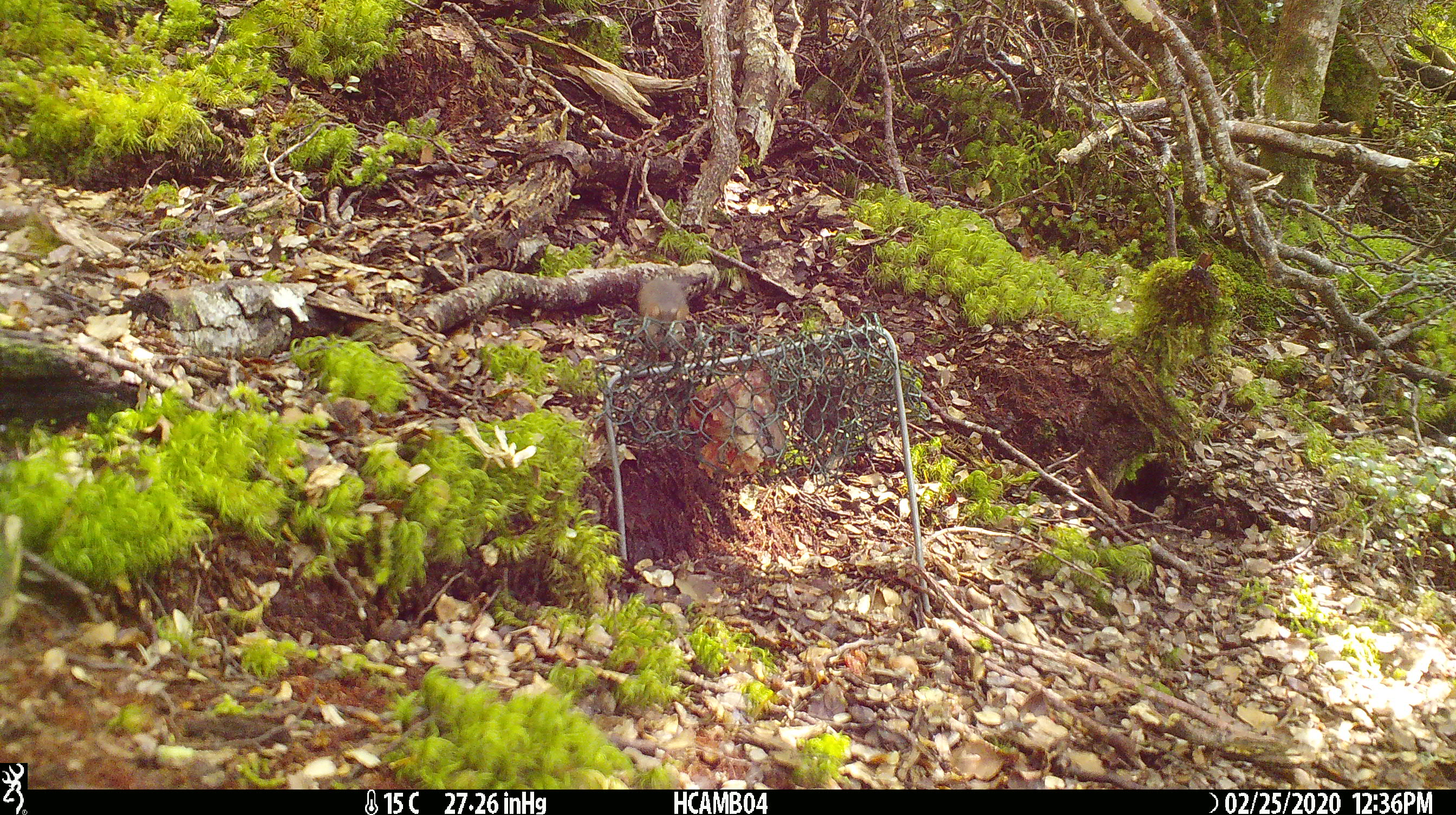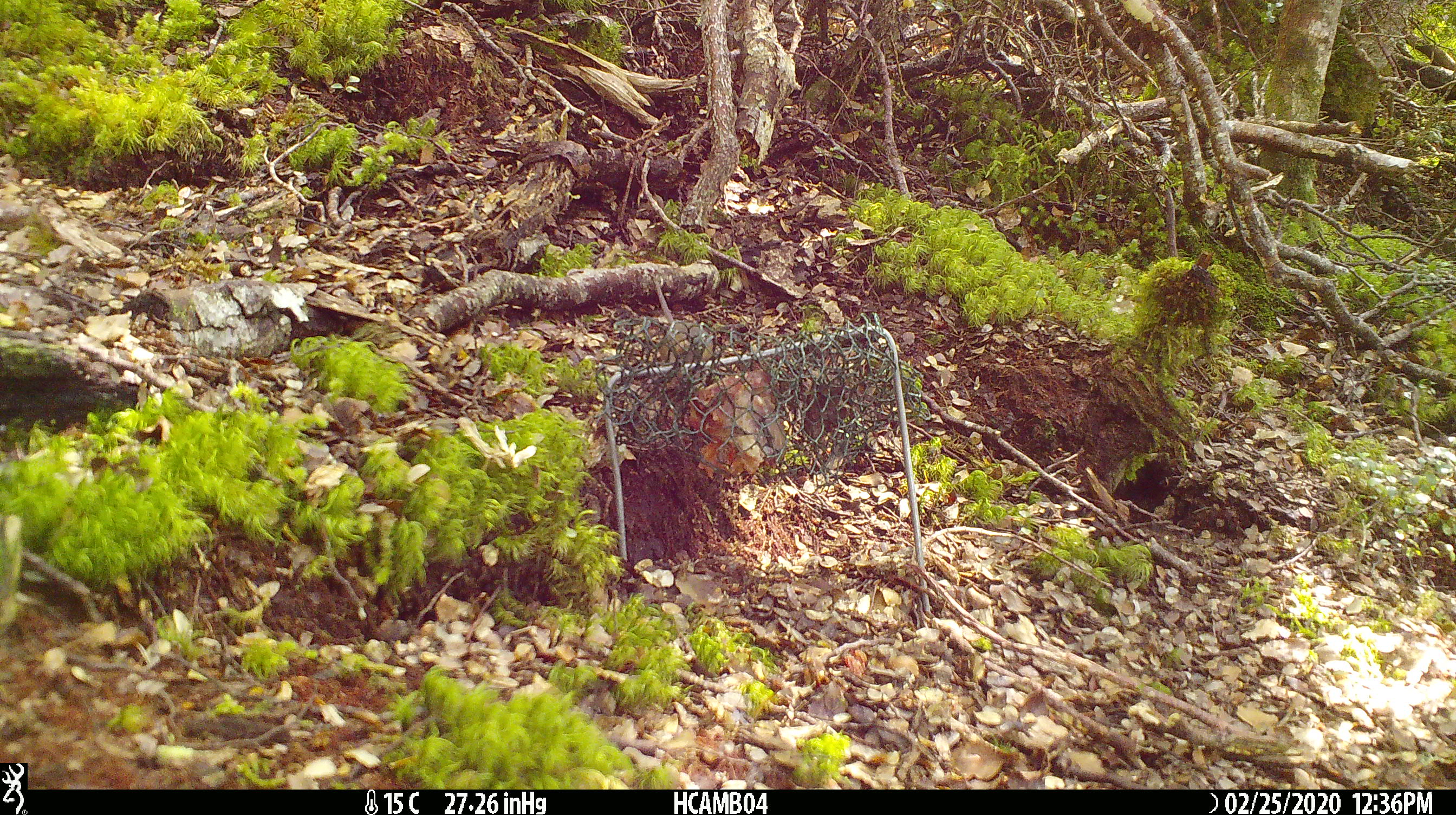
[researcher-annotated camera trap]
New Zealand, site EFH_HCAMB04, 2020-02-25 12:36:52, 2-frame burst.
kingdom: Animalia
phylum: Chordata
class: Mammalia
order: Rodentia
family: Muridae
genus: Mus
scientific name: Mus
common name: mouse